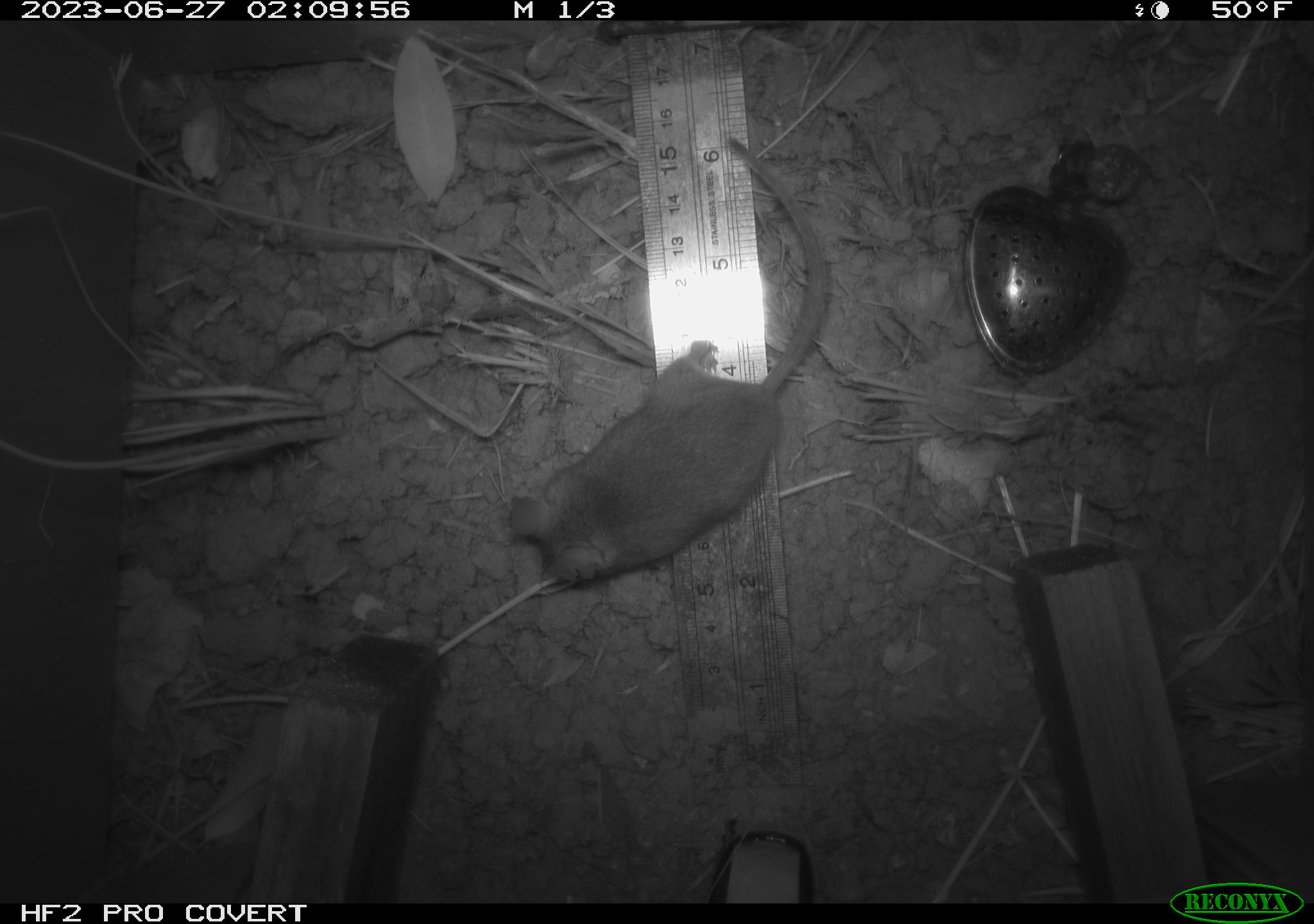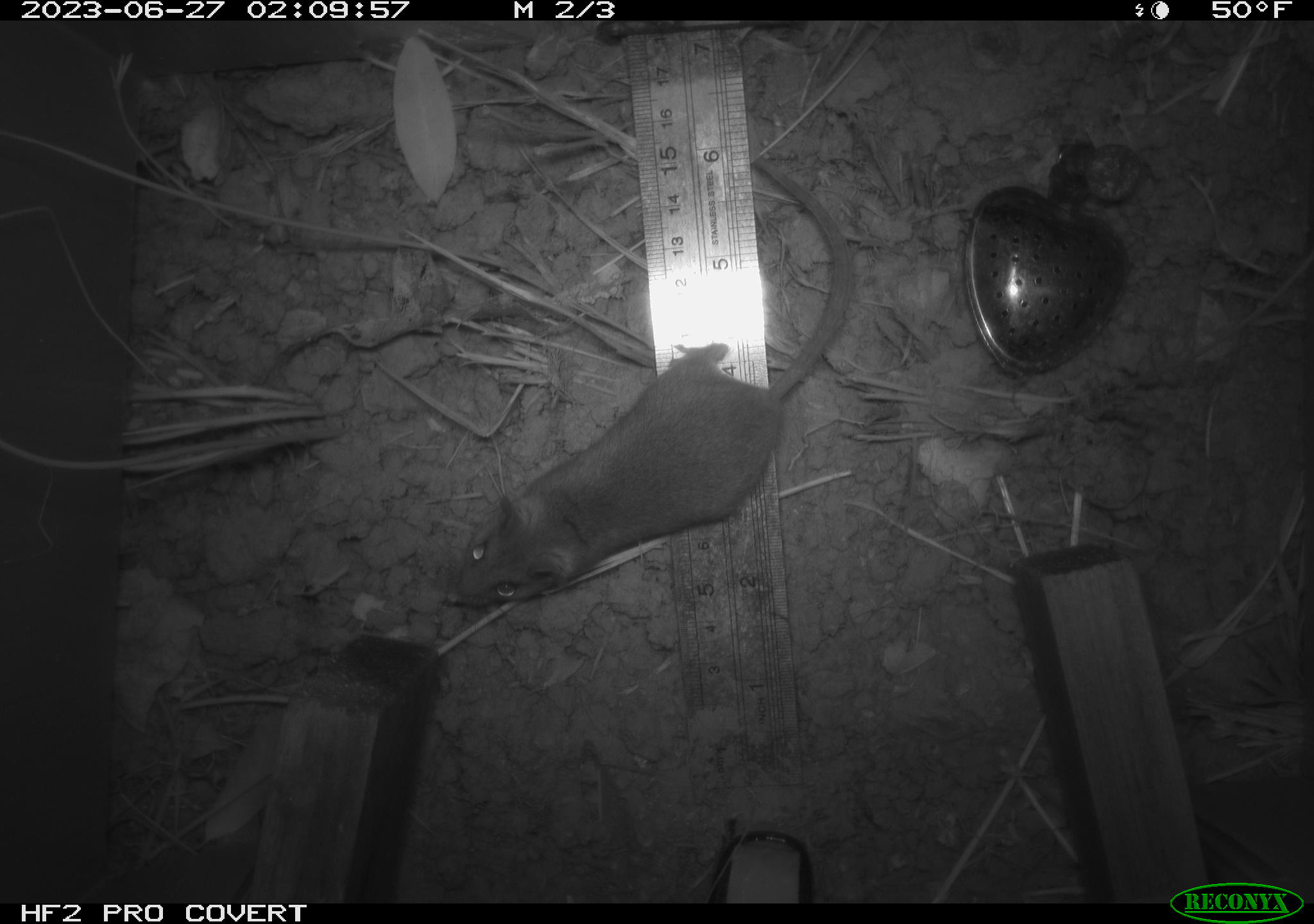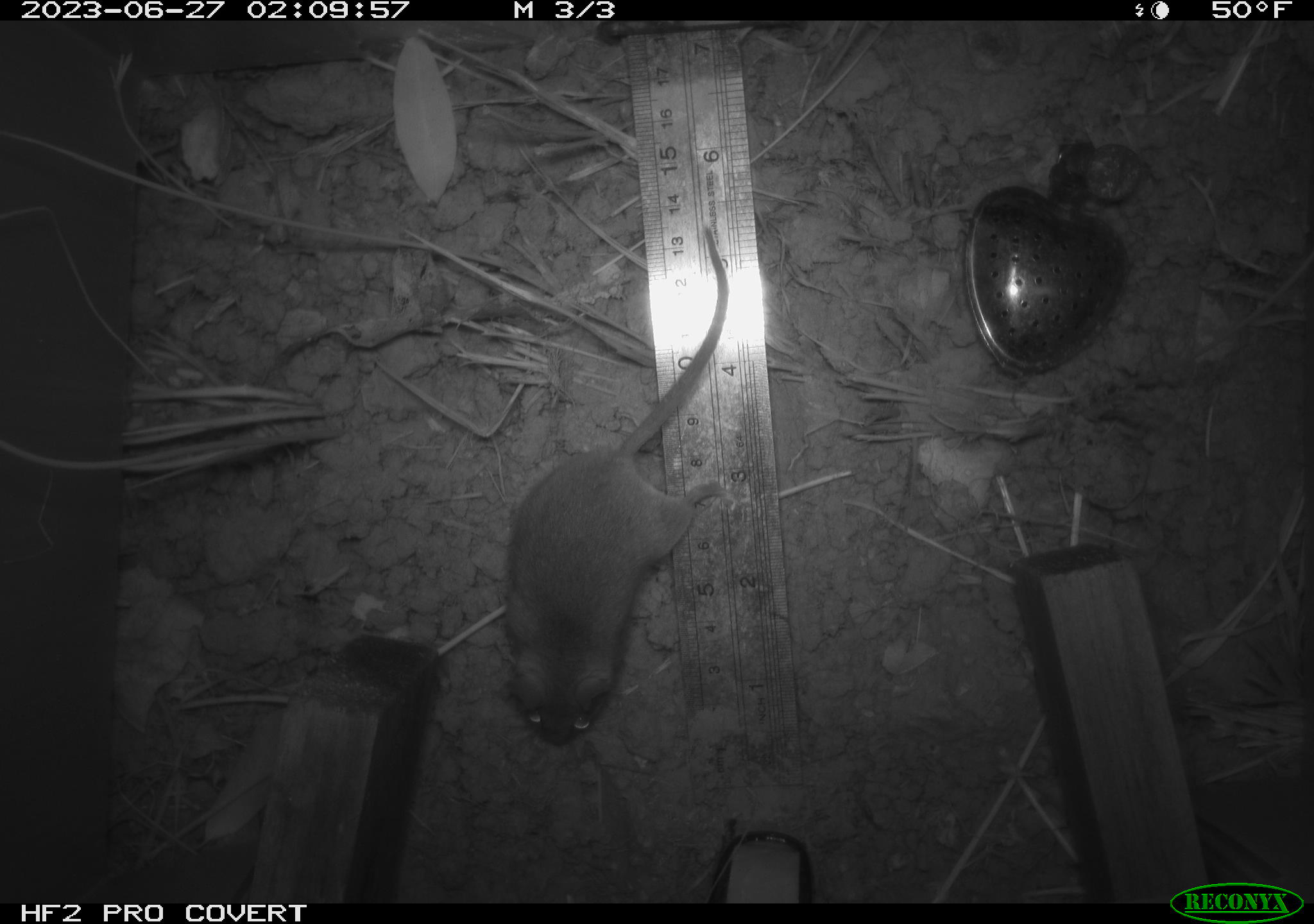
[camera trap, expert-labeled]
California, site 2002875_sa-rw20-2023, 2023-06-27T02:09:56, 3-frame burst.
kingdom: Animalia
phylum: Chordata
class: Mammalia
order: Rodentia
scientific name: Rodentia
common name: mouse species